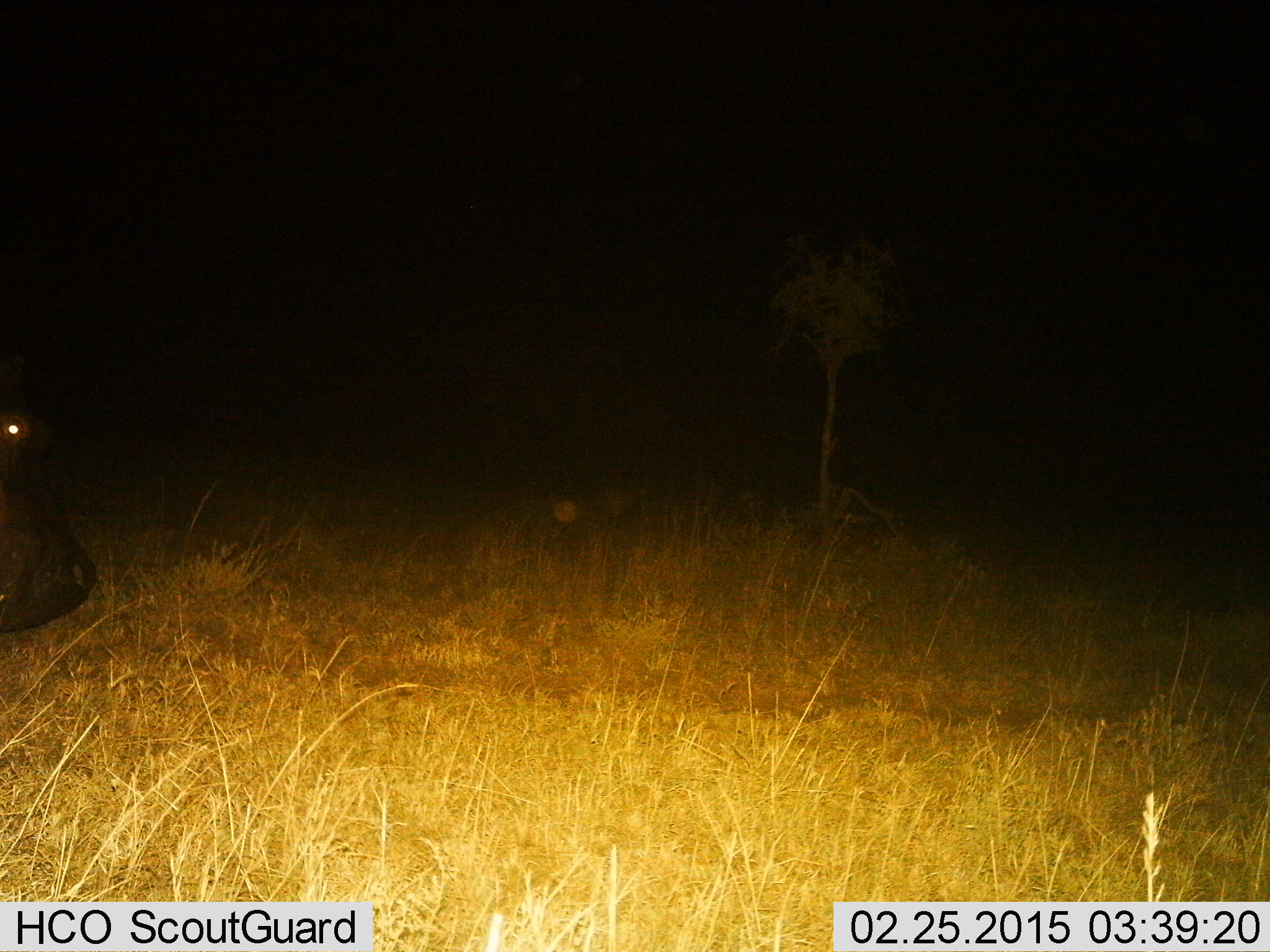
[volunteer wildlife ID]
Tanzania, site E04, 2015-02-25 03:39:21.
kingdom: Animalia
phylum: Chordata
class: Mammalia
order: Artiodactyla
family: Hippopotamidae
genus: Hippopotamus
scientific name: Hippopotamus amphibius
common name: hippopotamus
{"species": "hippopotamus (Hippopotamus amphibius)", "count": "1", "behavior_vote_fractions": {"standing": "20%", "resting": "0%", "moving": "90%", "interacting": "0%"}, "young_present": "0%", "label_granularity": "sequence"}